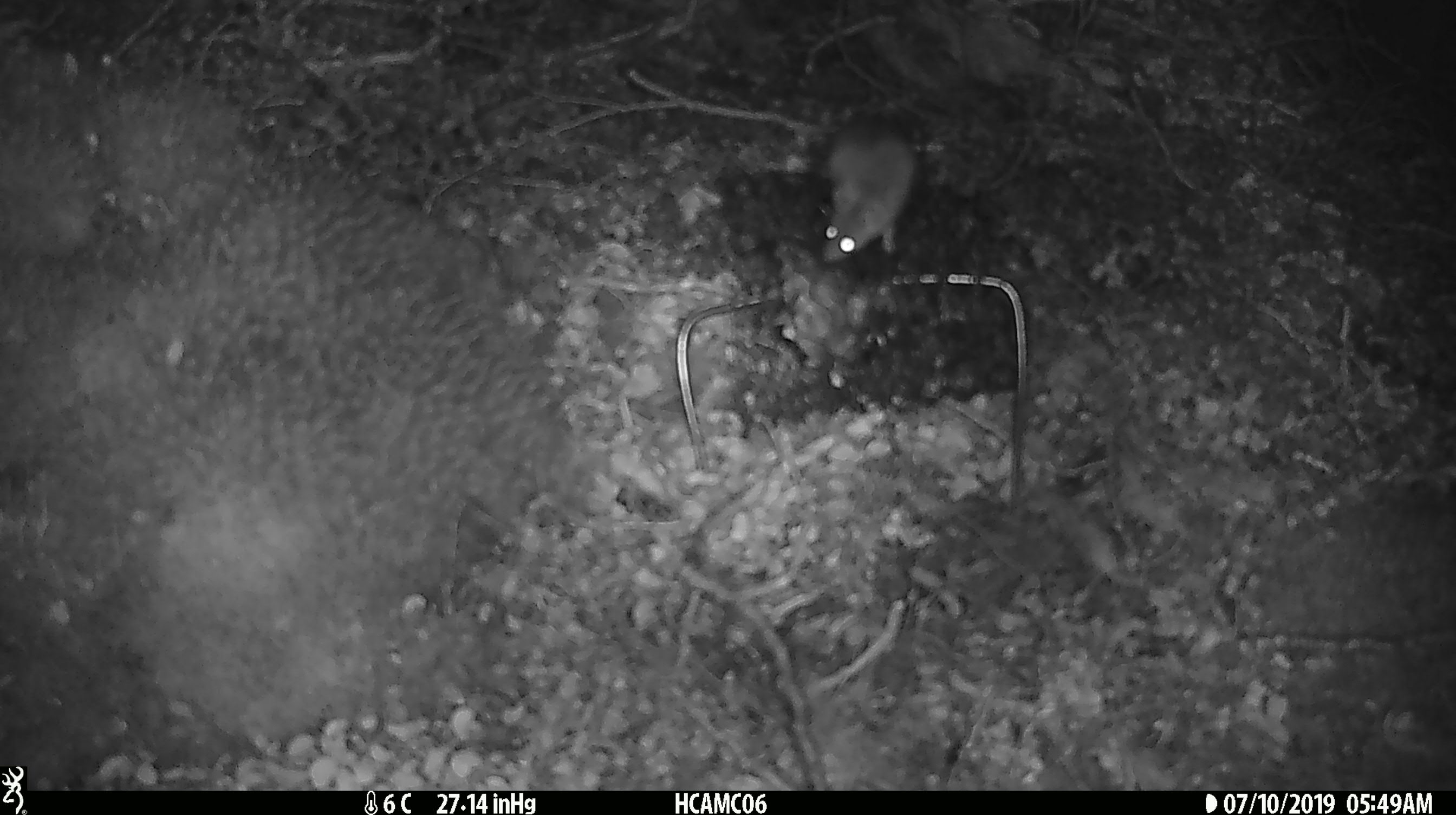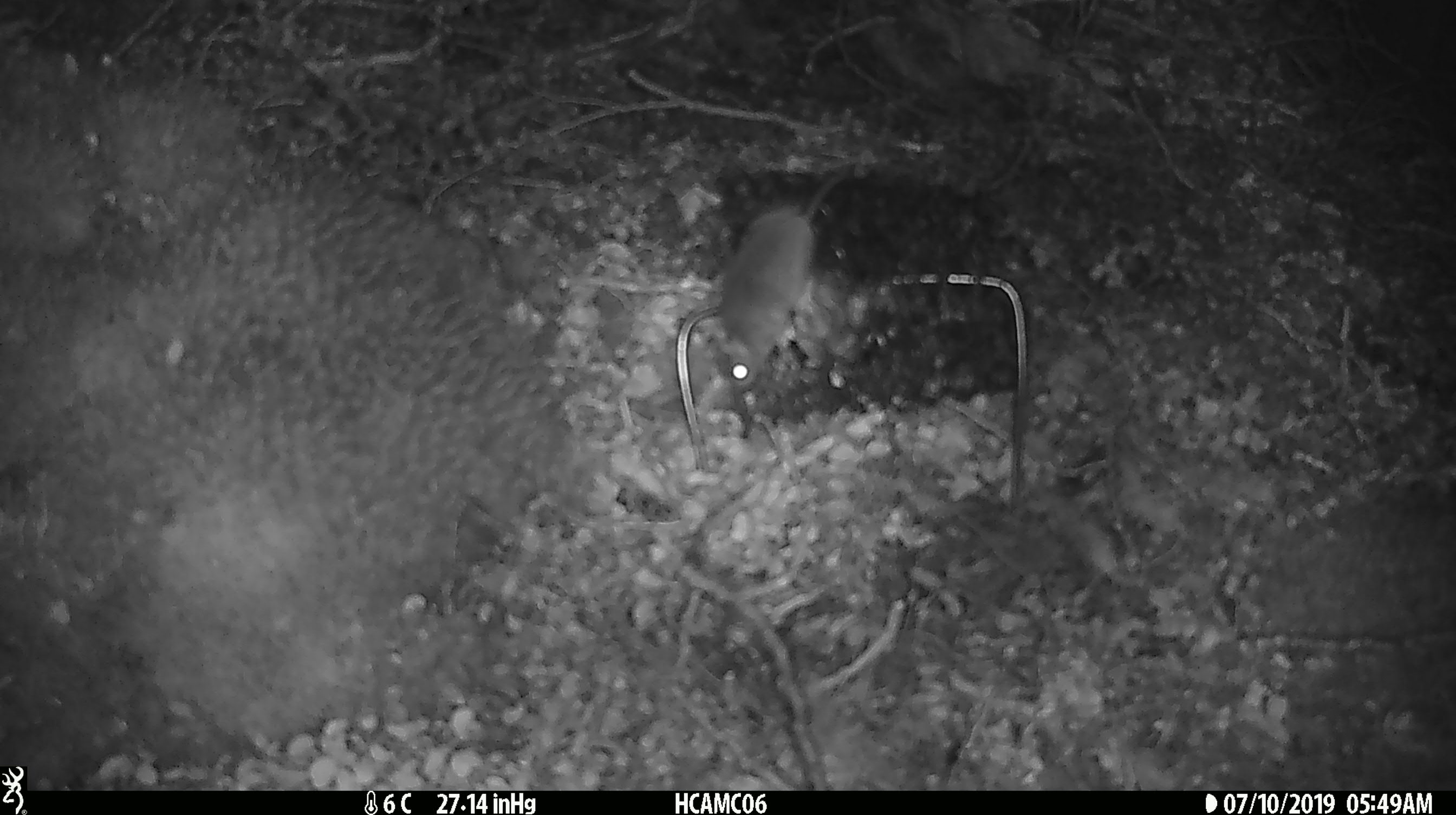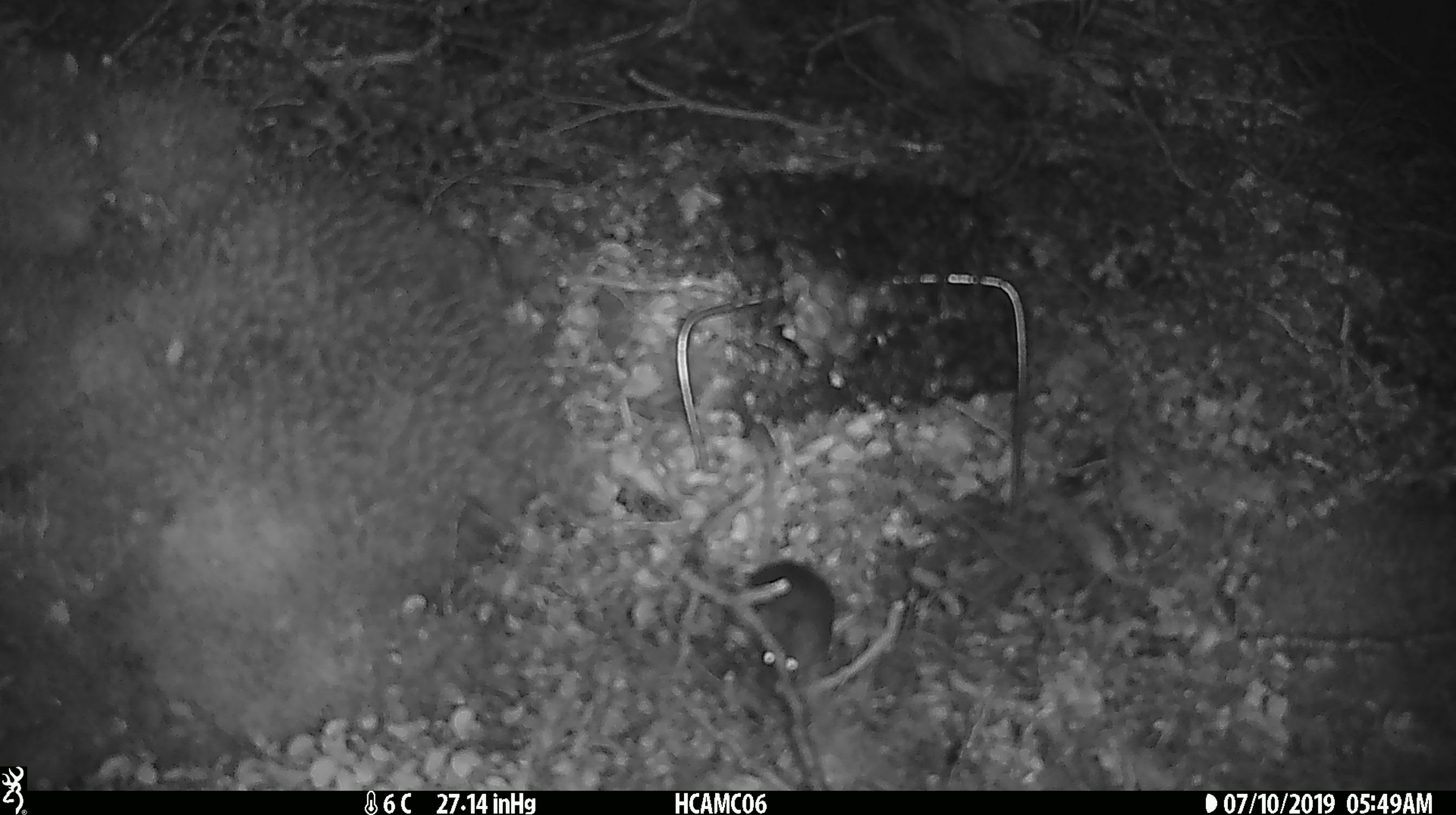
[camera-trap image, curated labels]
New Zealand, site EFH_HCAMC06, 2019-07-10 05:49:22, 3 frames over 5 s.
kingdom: Animalia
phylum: Chordata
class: Mammalia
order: Rodentia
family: Muridae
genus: Mus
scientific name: Mus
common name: mouse